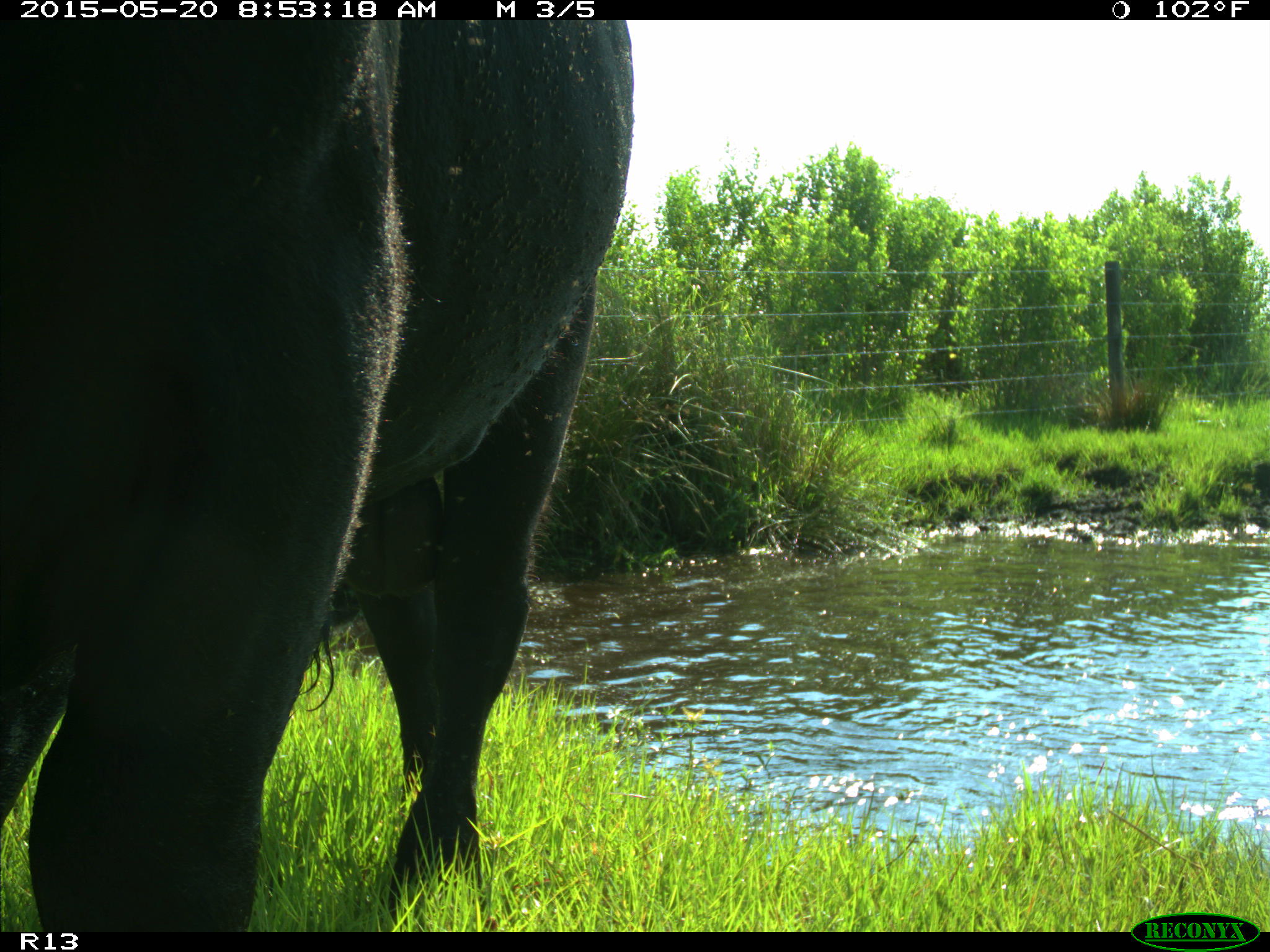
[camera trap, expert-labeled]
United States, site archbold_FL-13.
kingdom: Animalia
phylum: Chordata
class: Mammalia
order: Artiodactyla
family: Bovidae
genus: Bos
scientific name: Bos taurus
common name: domestic cow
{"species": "Bos taurus (domestic cow)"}